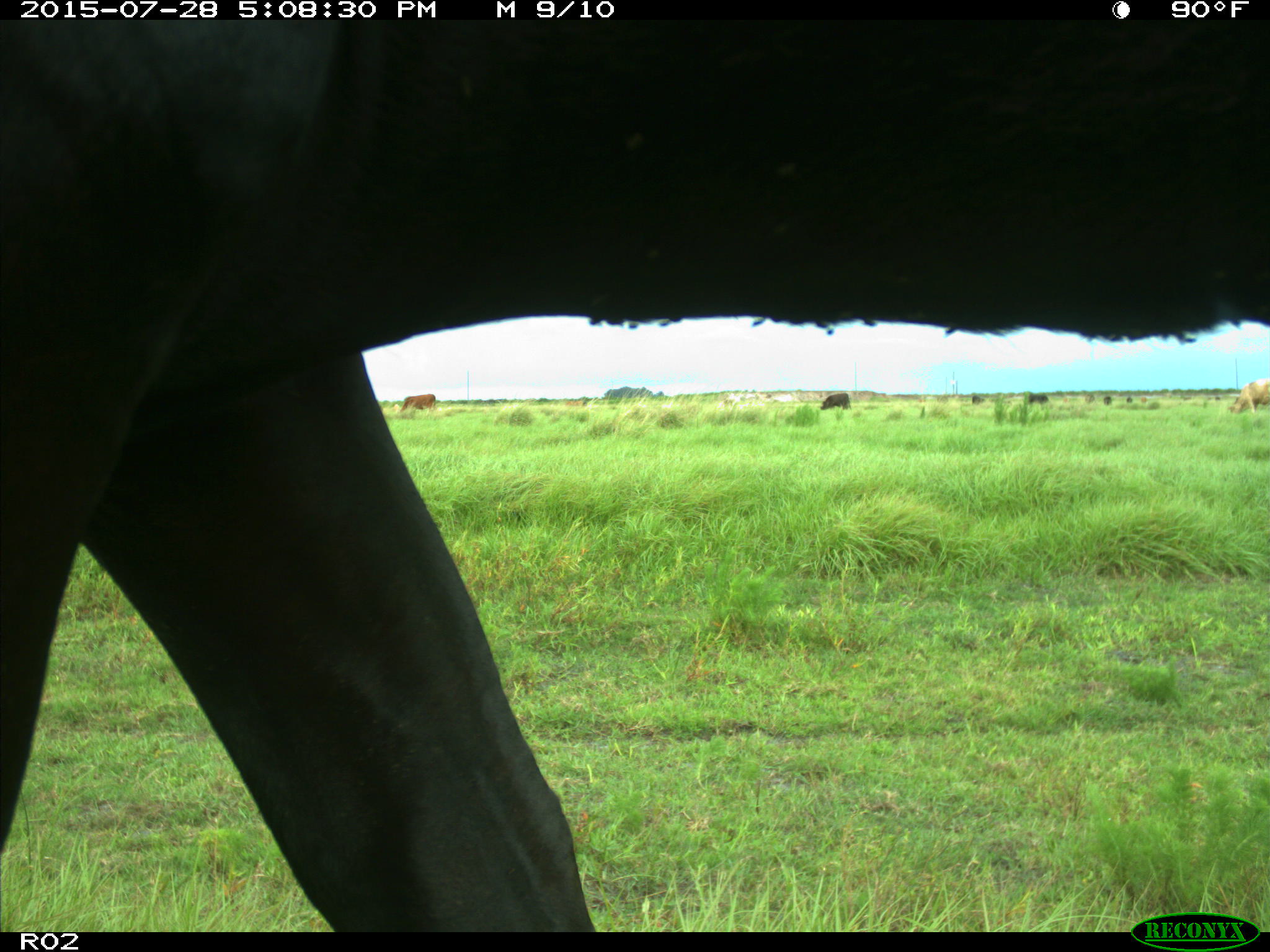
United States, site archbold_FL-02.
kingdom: Animalia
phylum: Chordata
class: Mammalia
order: Artiodactyla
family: Bovidae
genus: Bos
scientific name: Bos taurus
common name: domestic cow